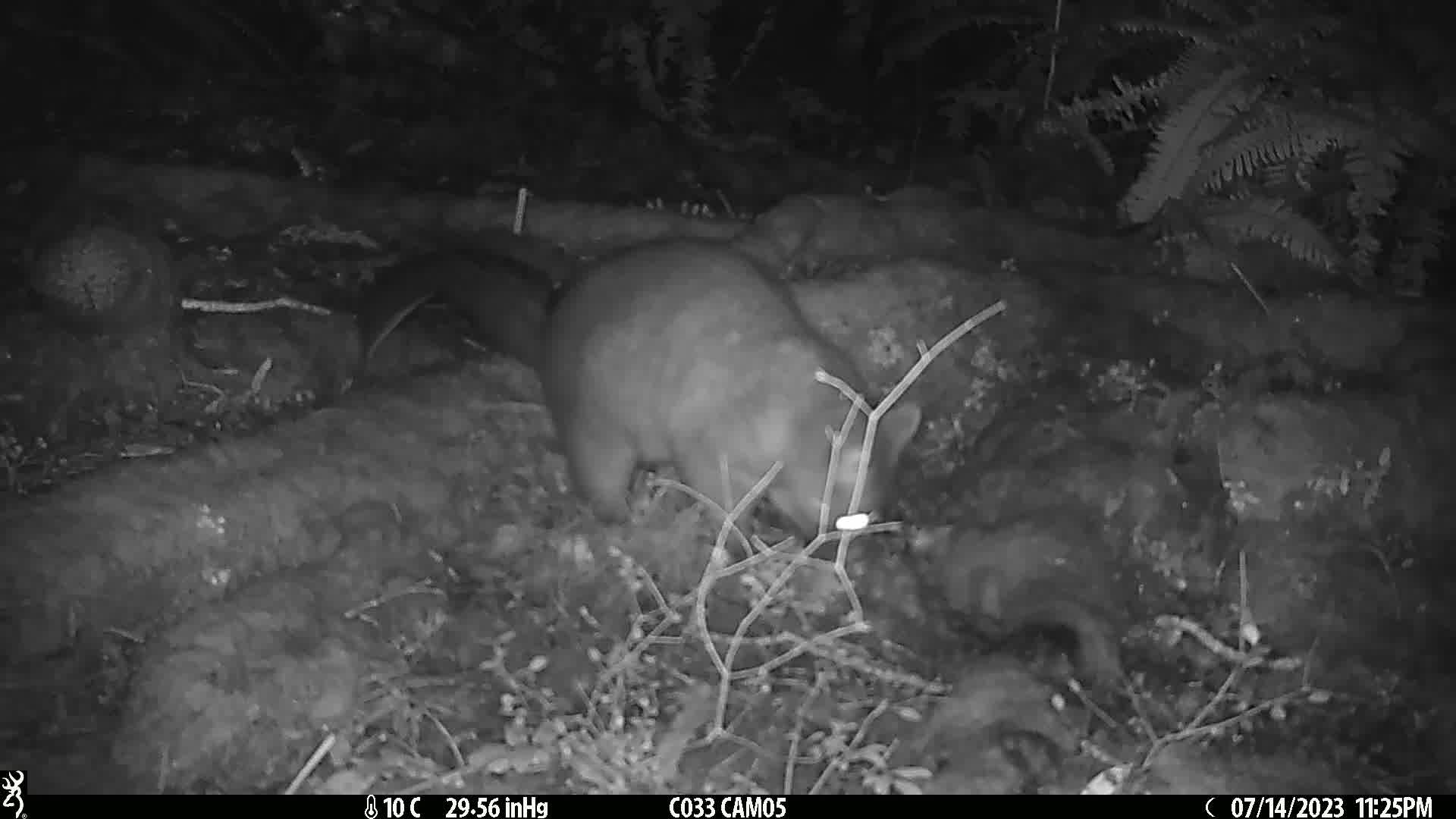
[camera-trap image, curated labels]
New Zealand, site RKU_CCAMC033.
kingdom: Animalia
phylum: Chordata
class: Mammalia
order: Diprotodontia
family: Phalangeridae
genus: Trichosurus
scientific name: Trichosurus vulpecula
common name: common brushtail possum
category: possum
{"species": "possum (common brushtail possum) (Trichosurus vulpecula)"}